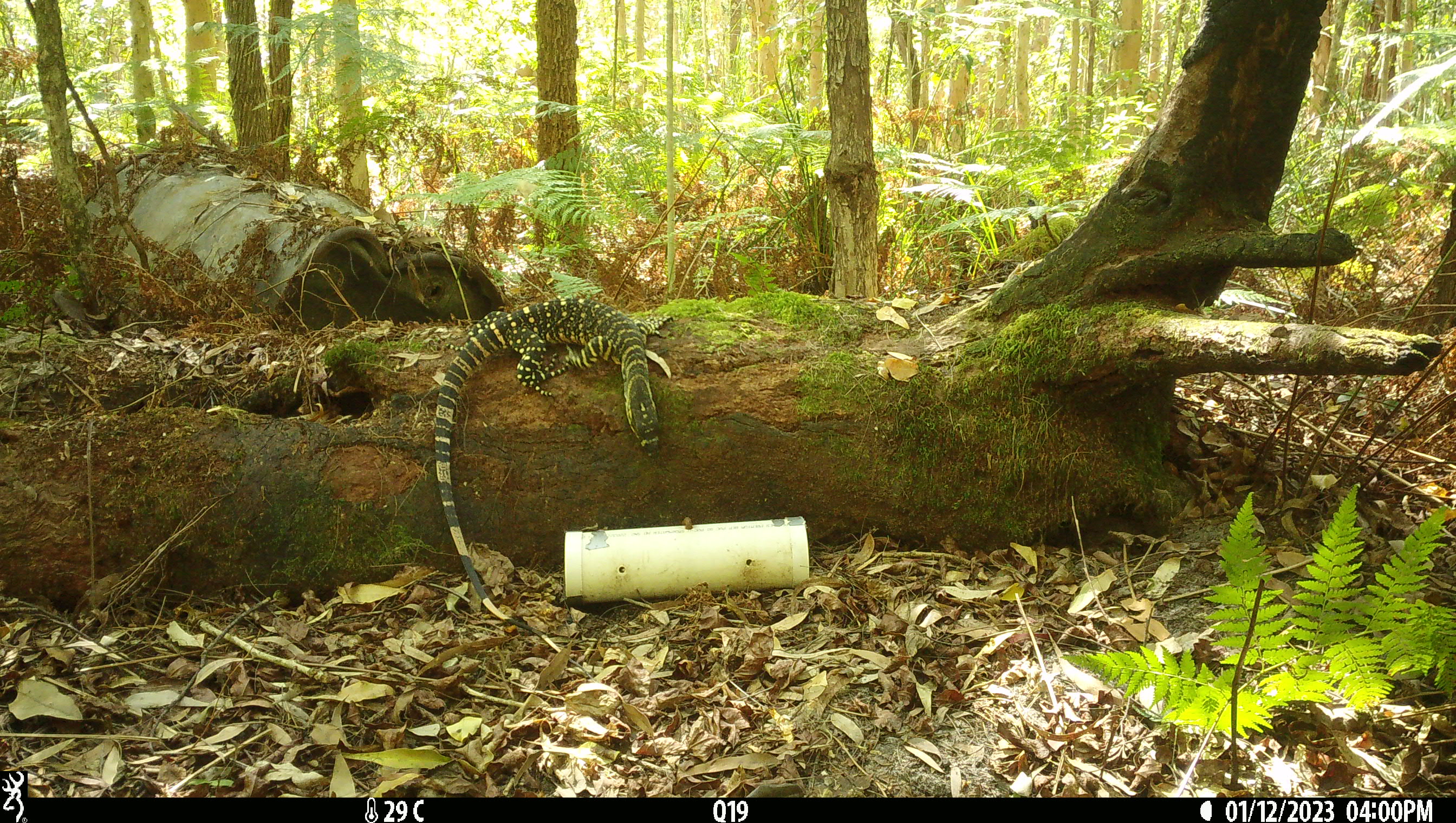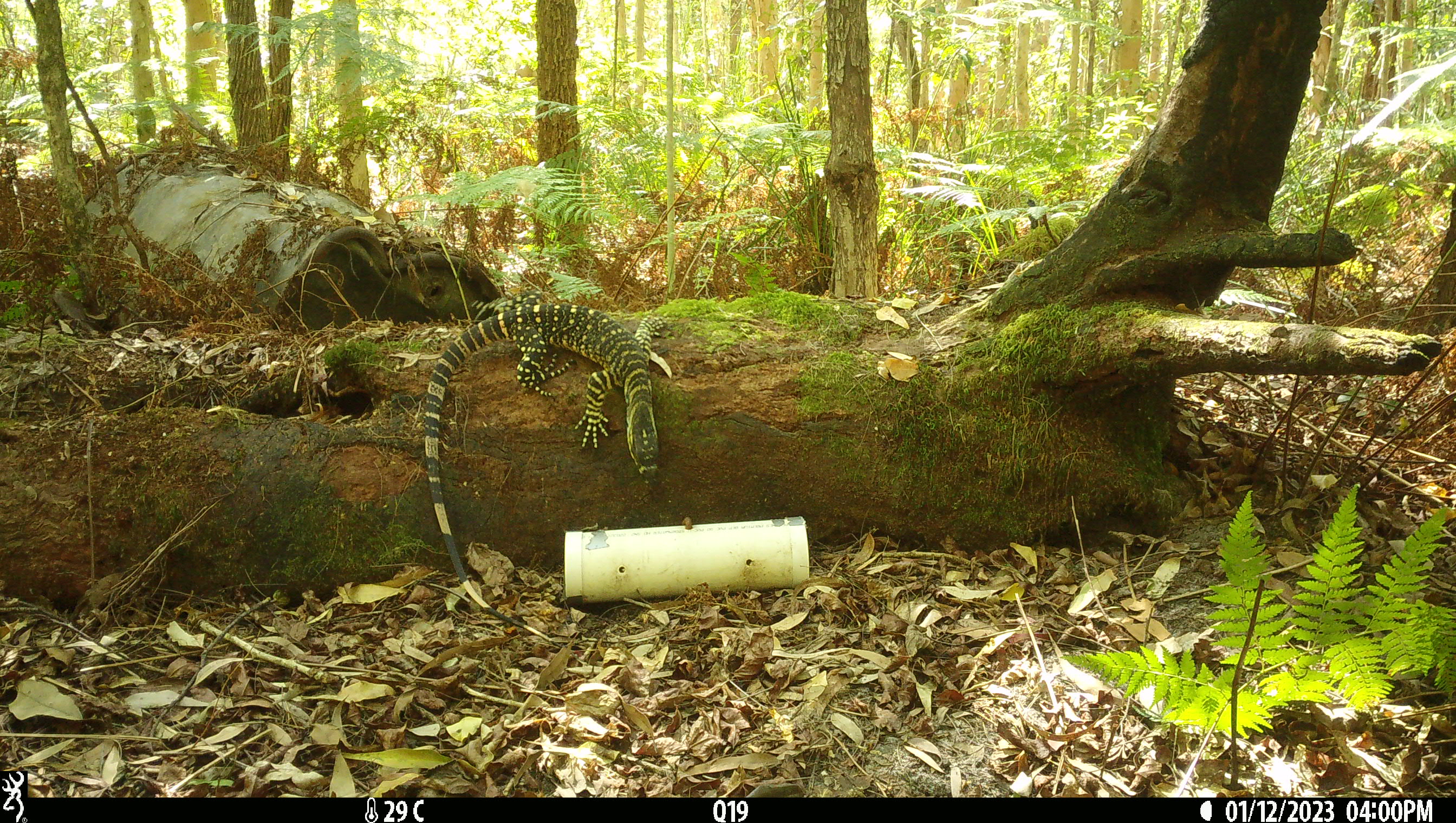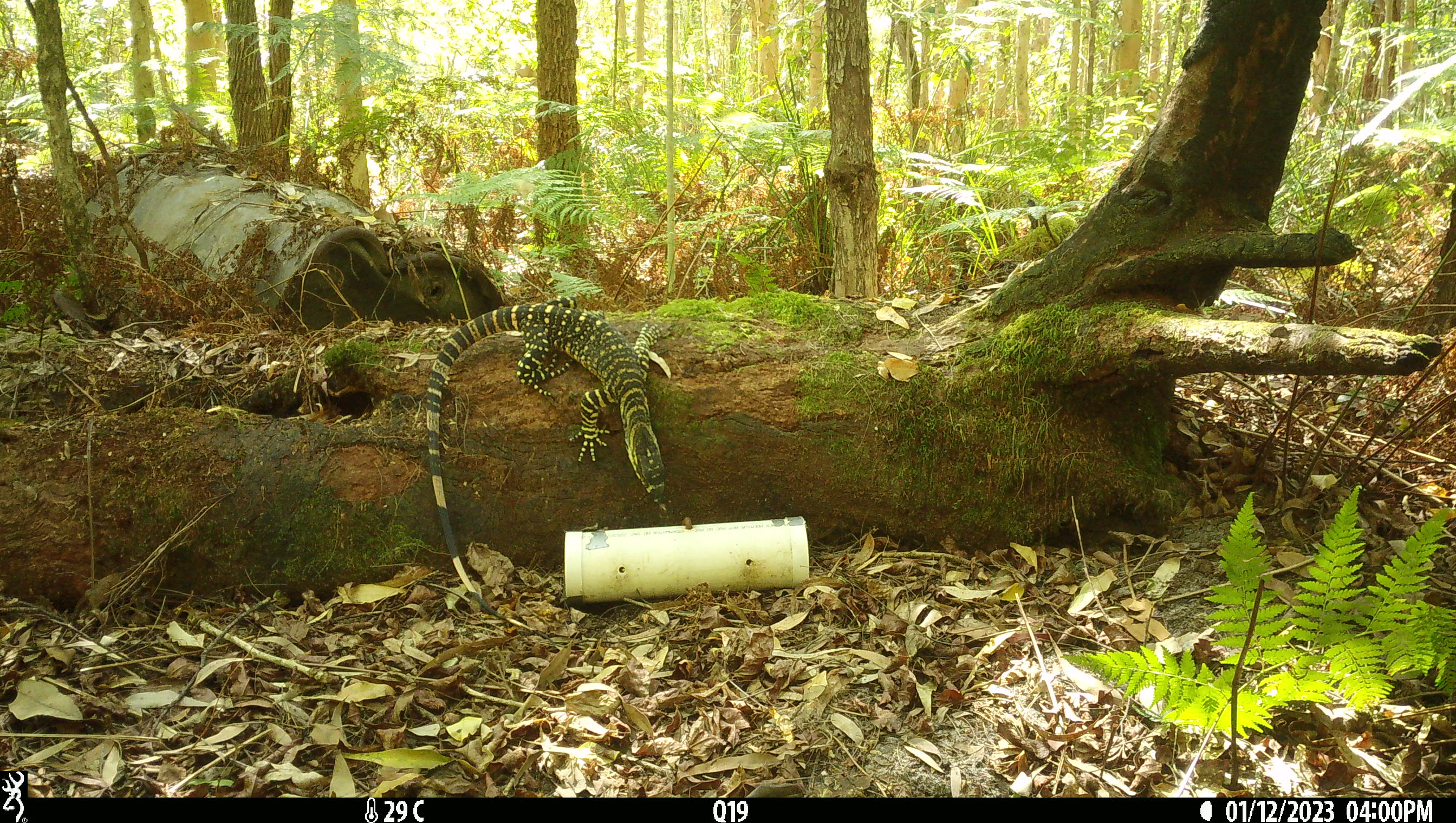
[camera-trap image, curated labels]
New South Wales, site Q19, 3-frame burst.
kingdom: Animalia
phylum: Chordata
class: Reptilia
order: Squamata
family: Varanidae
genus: Varanus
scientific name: Varanus varius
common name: lace monitor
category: goanna